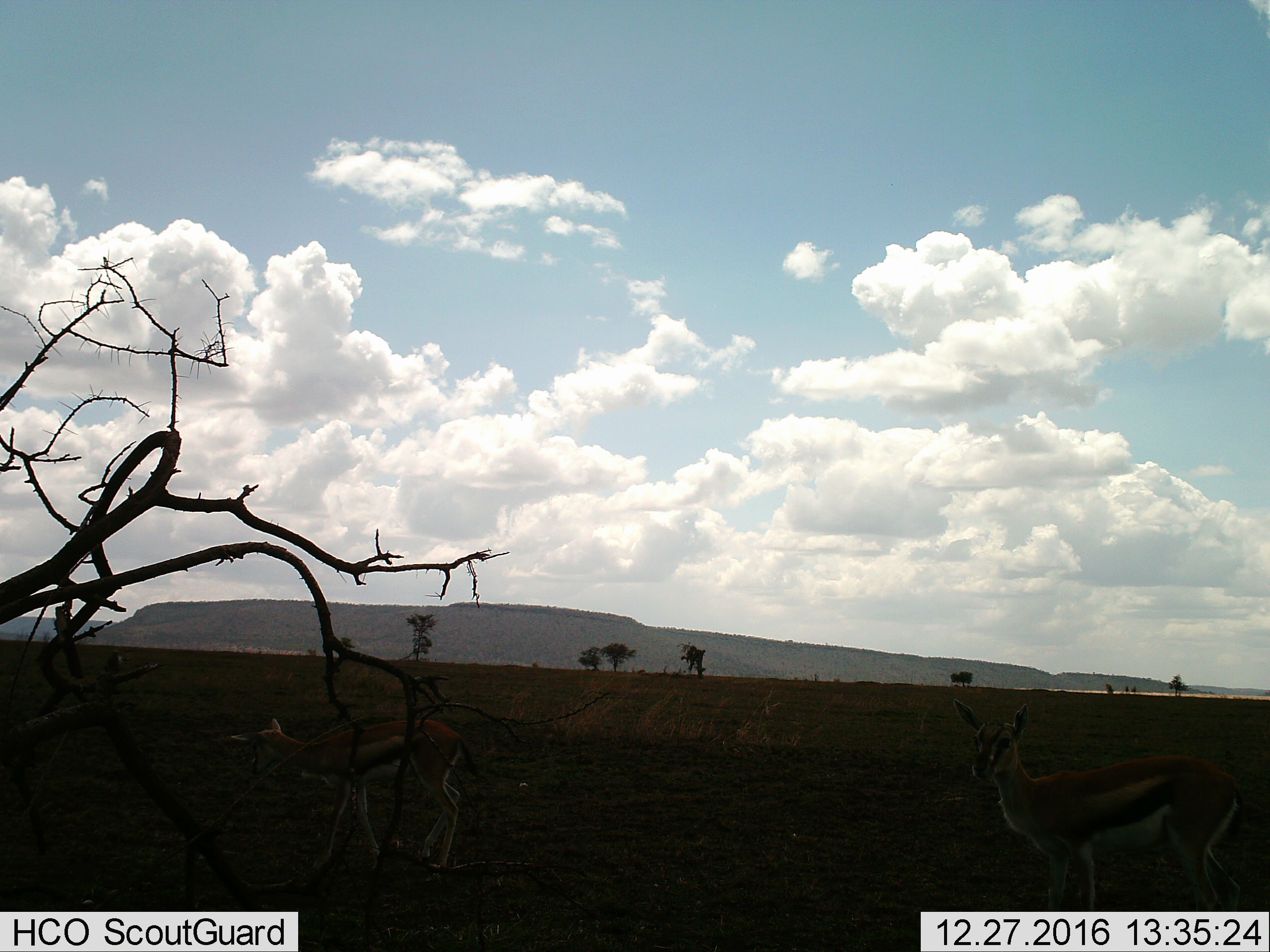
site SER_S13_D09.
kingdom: Animalia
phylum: Chordata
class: Mammalia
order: Artiodactyla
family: Bovidae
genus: Eudorcas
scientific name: Eudorcas thomsonii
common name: thomson's gazelle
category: gazellethomsons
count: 2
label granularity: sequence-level